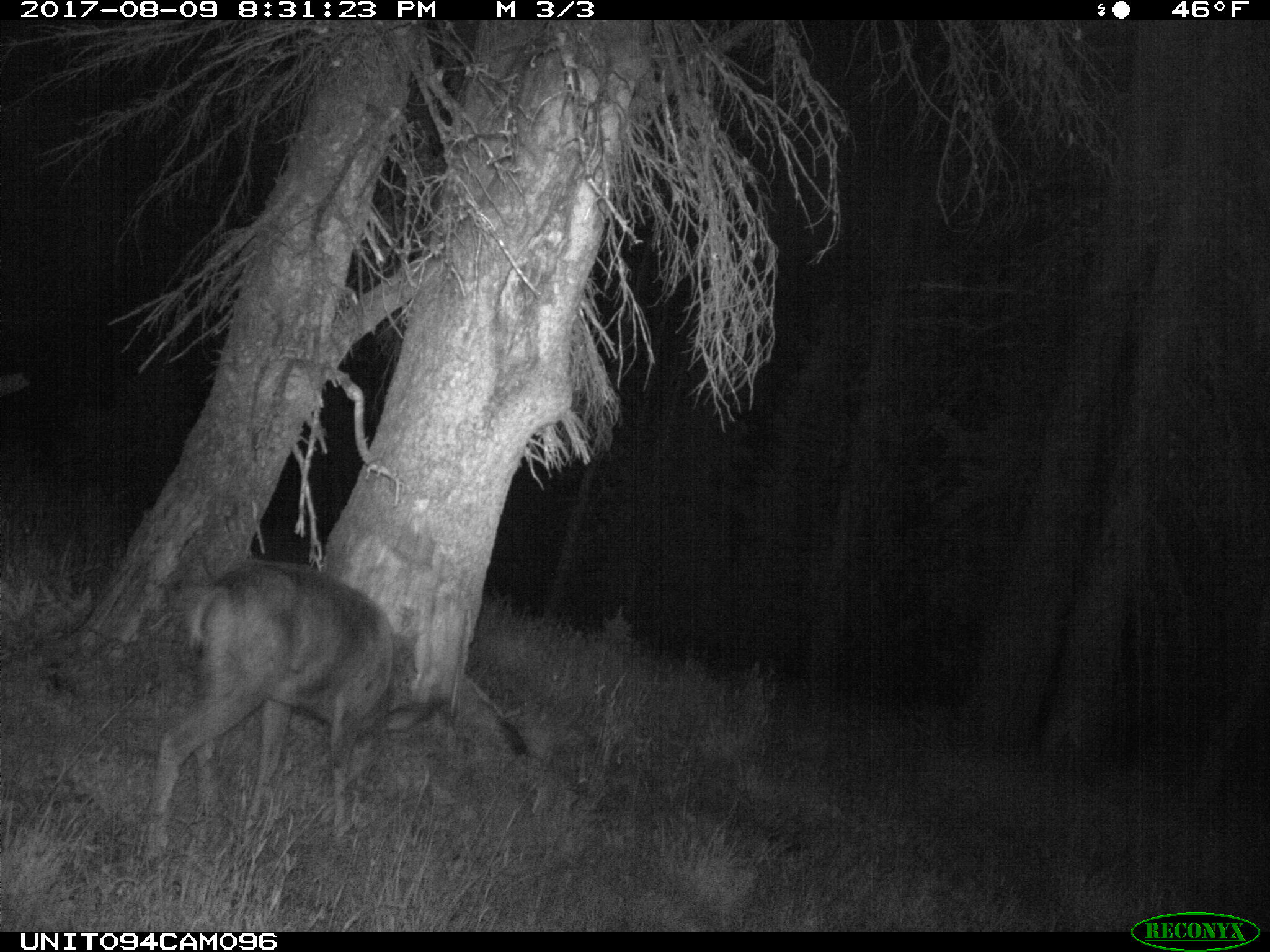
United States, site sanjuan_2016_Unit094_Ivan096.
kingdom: Animalia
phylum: Chordata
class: Mammalia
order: Artiodactyla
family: Cervidae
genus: Odocoileus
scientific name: Odocoileus hemionus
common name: mule deer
Odocoileus hemionus (mule deer).